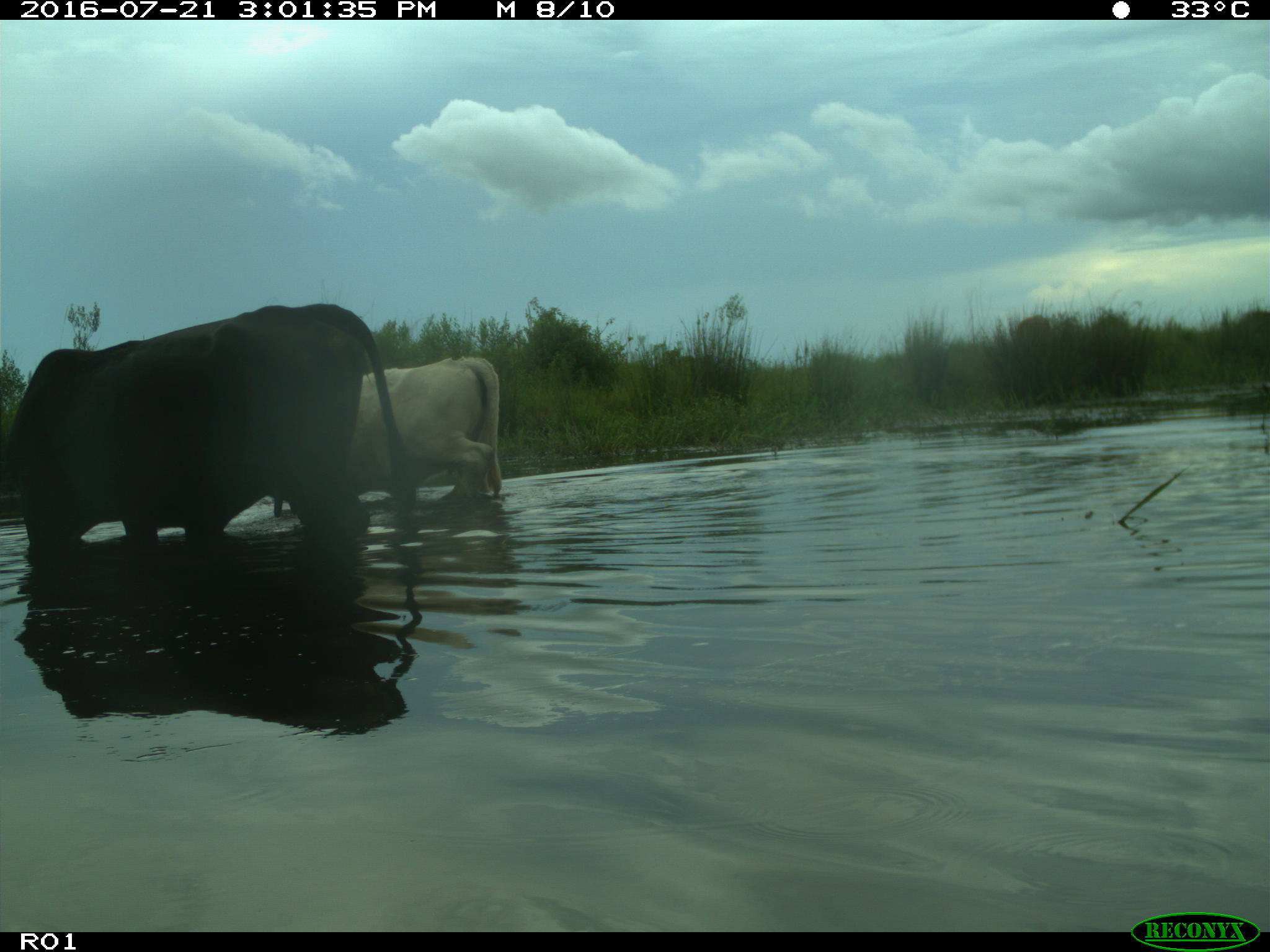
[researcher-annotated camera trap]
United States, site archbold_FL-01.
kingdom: Animalia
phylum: Chordata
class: Mammalia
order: Artiodactyla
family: Bovidae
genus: Bos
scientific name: Bos taurus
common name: domestic cow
Bos taurus (domestic cow).